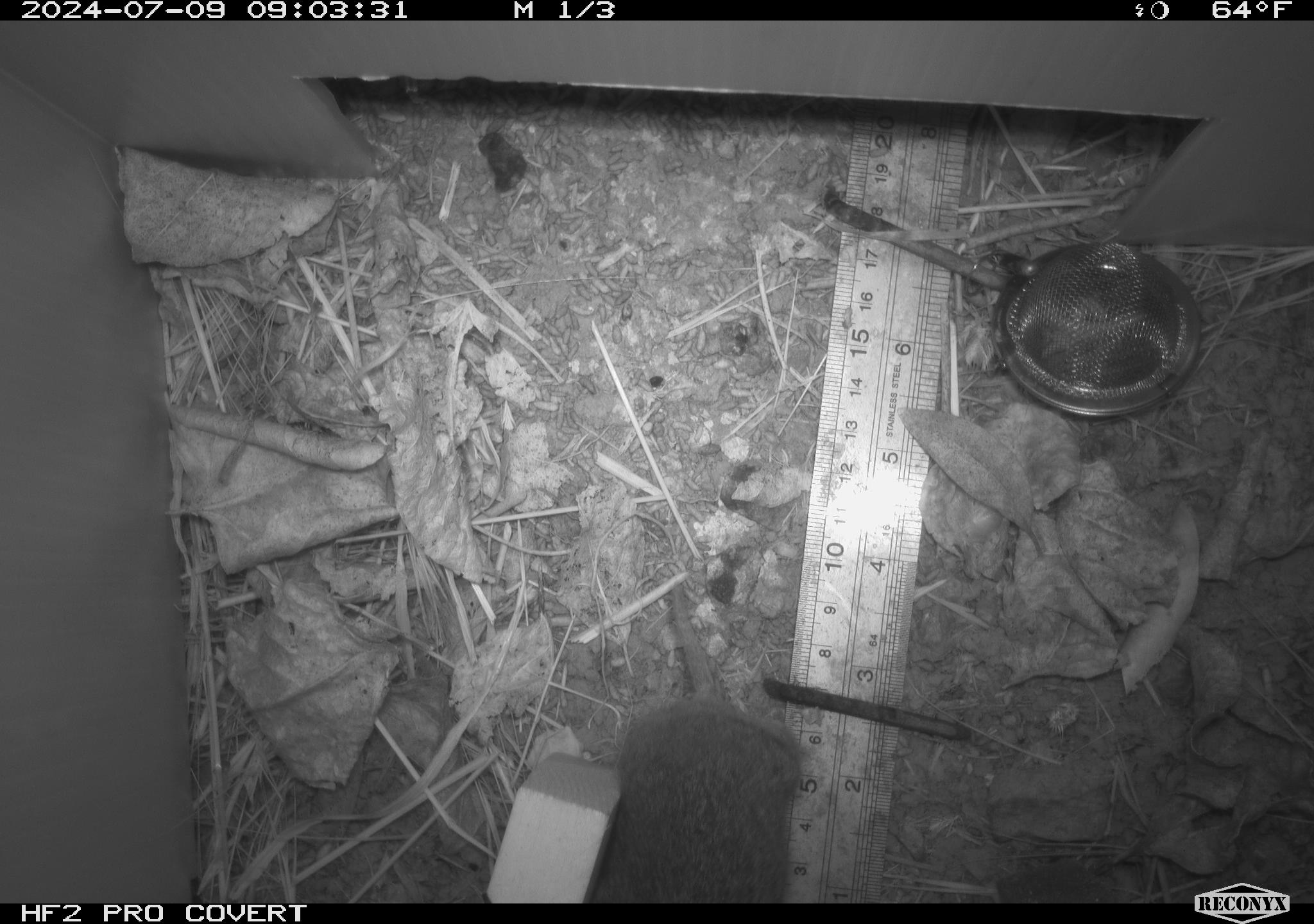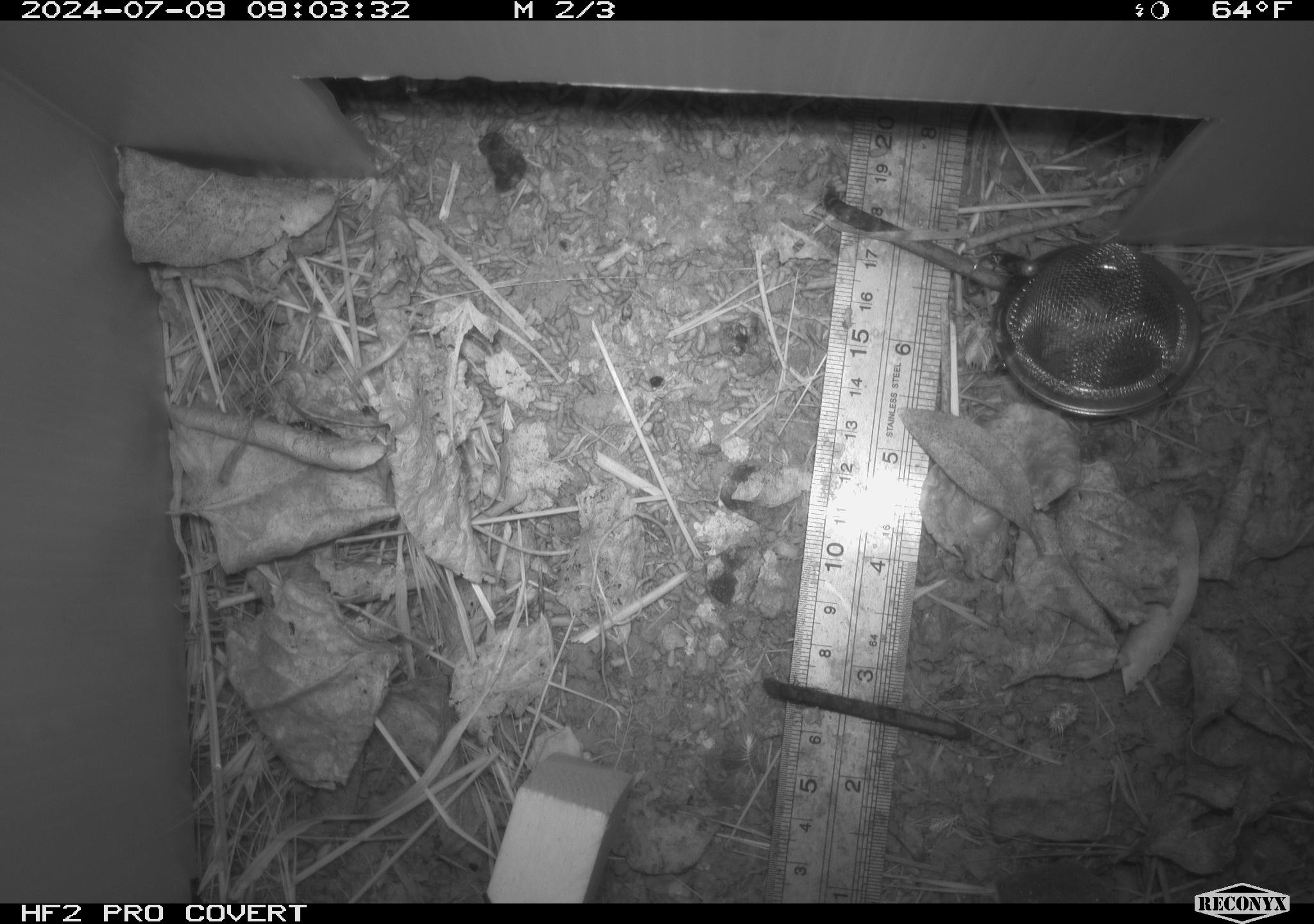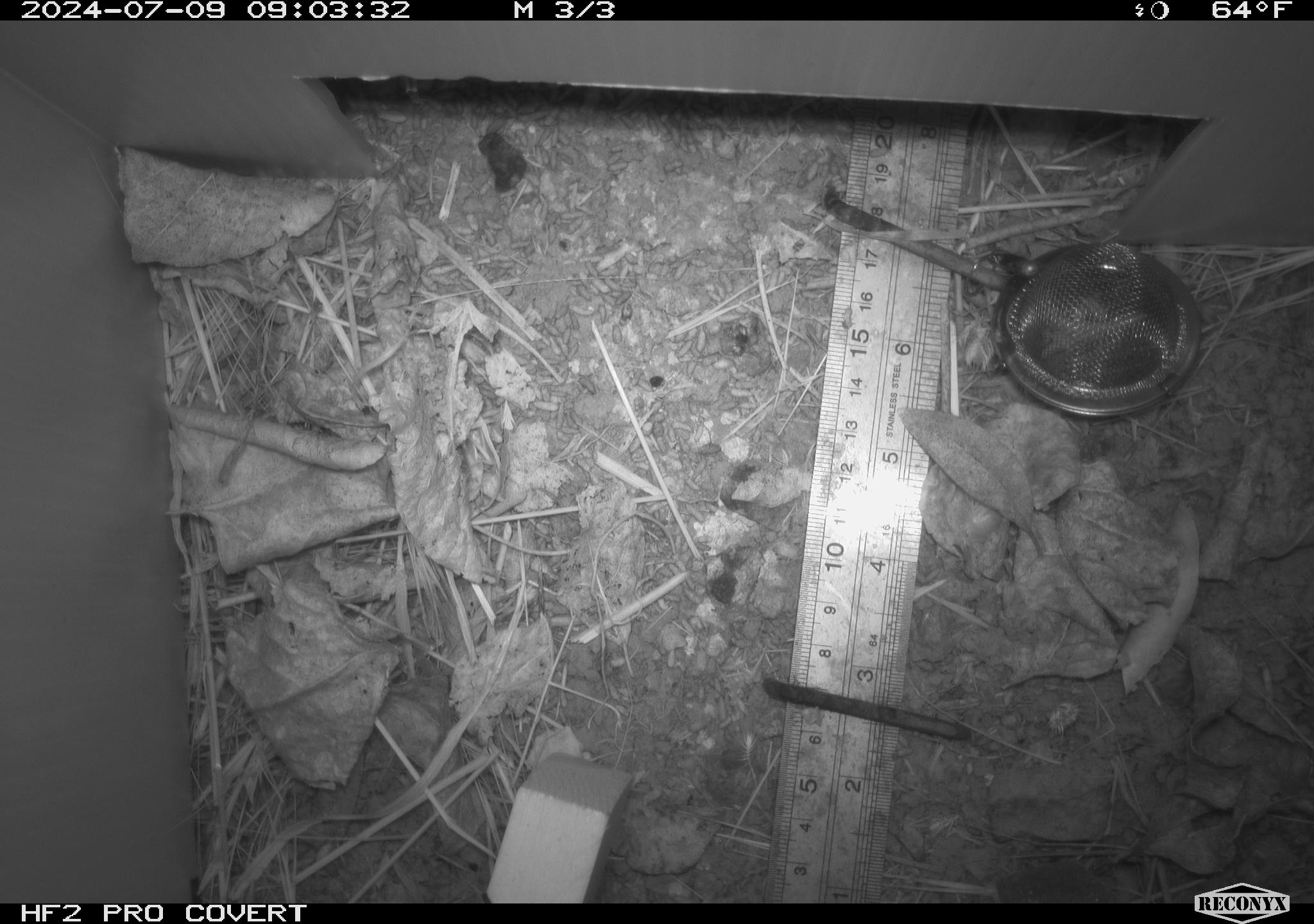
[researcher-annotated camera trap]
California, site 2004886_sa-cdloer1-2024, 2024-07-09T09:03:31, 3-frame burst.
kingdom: Animalia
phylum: Chordata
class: Mammalia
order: Rodentia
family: Cricetidae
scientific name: Arvicolinae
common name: voles, lemmings, and muskrats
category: arvicolinae subfamily